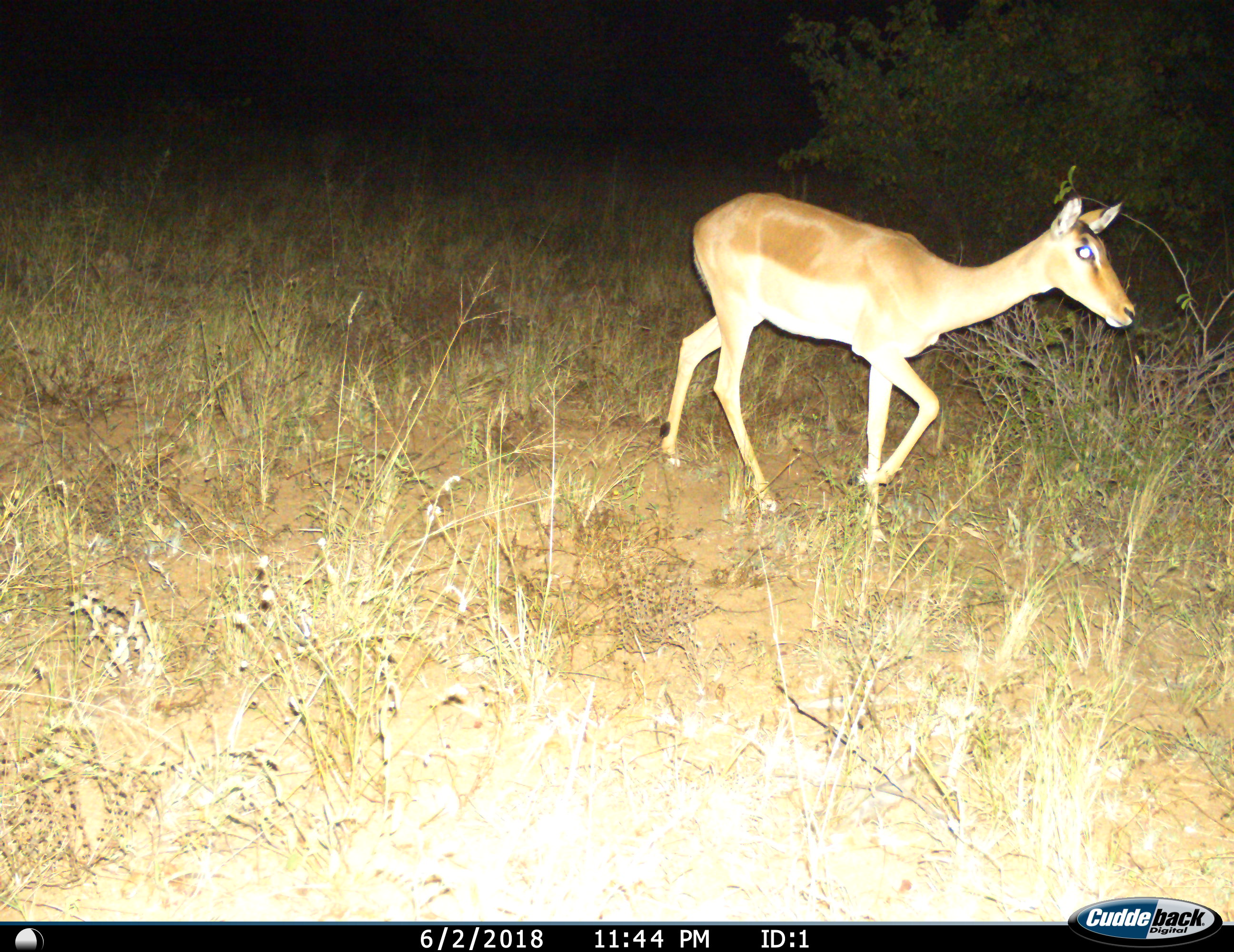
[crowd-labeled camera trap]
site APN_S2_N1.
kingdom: Animalia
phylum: Chordata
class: Mammalia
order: Artiodactyla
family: Bovidae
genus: Aepyceros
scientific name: Aepyceros melampus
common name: impala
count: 1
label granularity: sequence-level